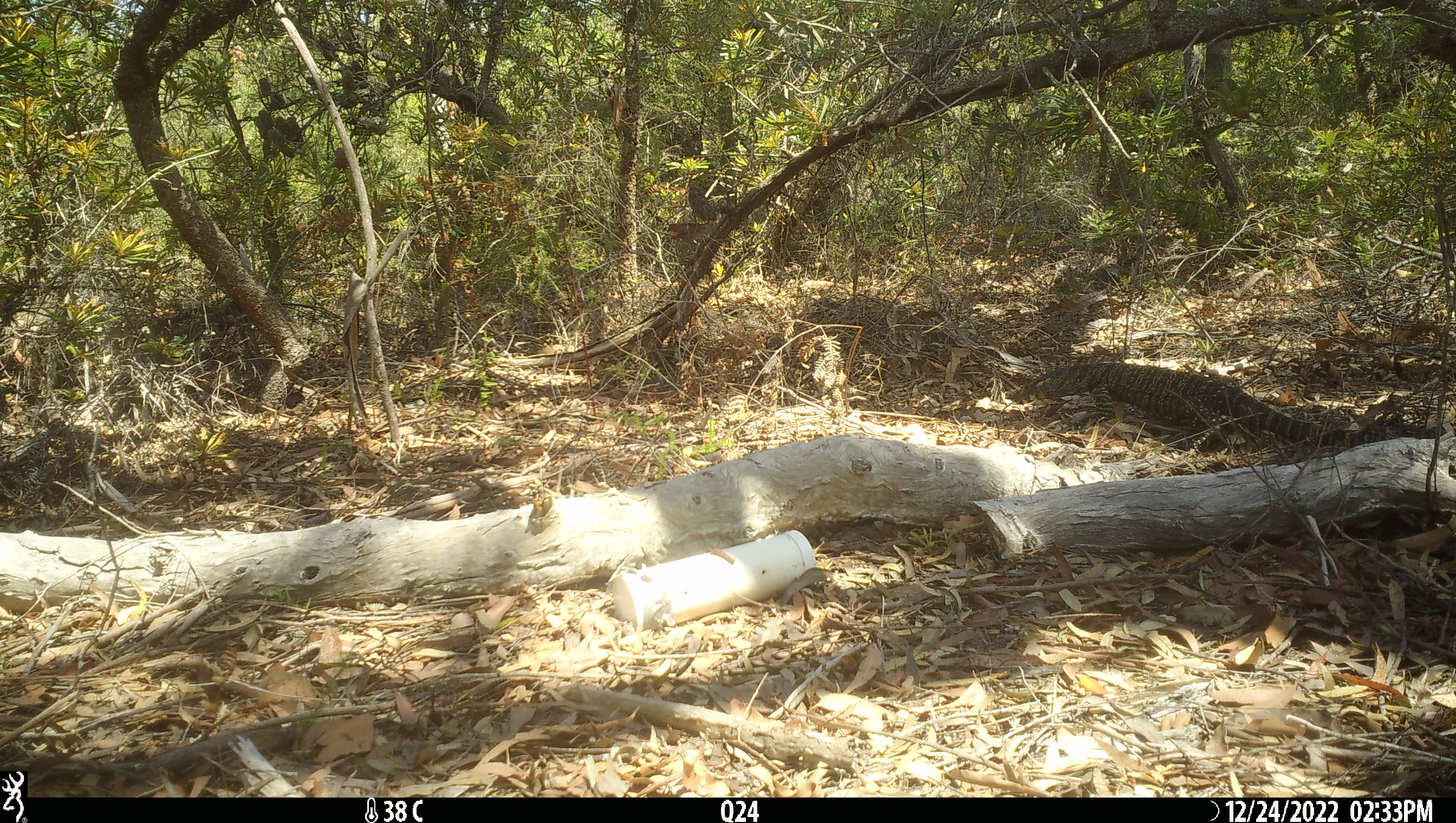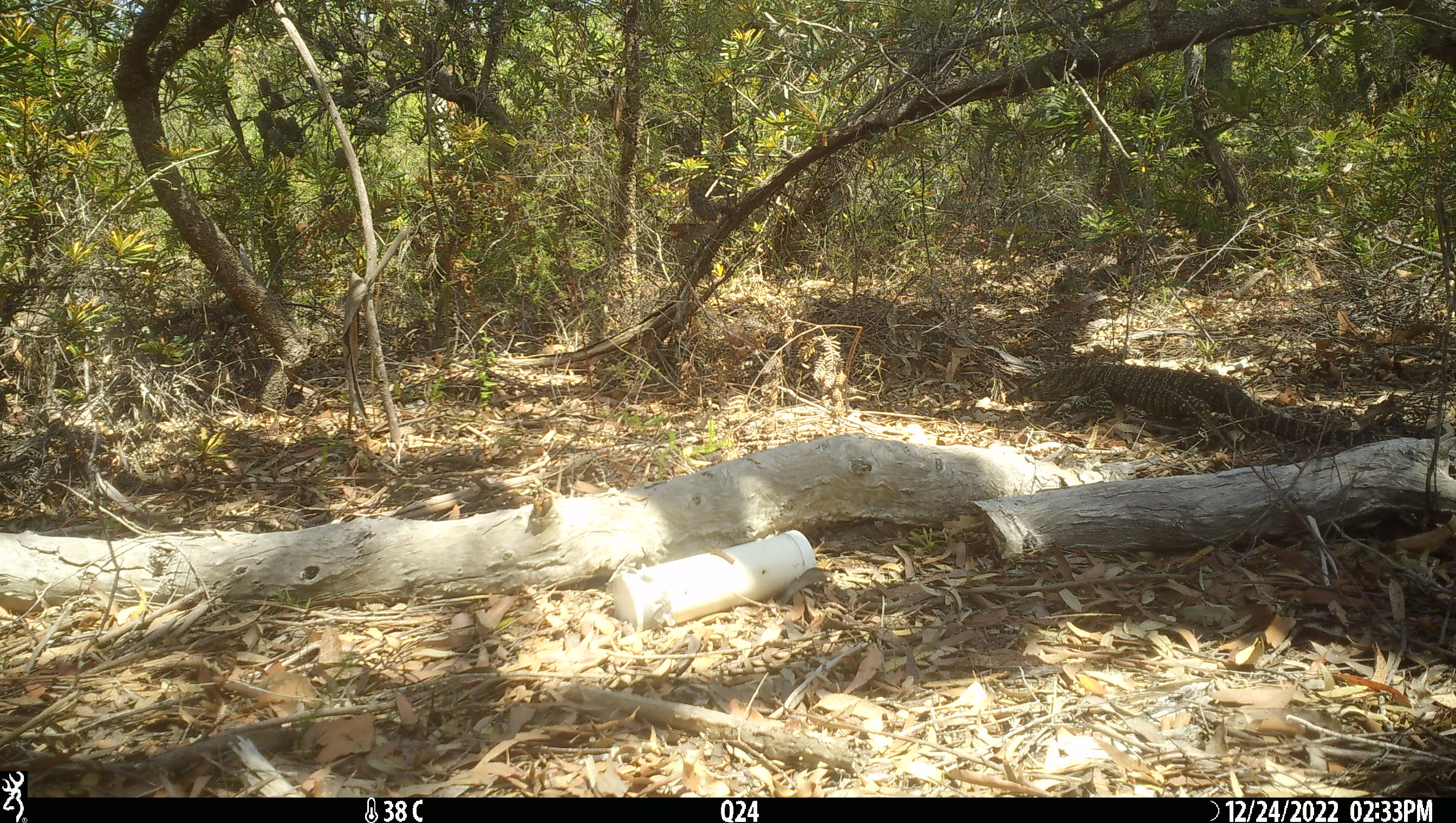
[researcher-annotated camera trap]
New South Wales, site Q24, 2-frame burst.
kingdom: Animalia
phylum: Chordata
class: Reptilia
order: Squamata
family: Varanidae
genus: Varanus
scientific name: Varanus varius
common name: lace monitor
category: goanna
Goanna (lace monitor) (Varanus varius).